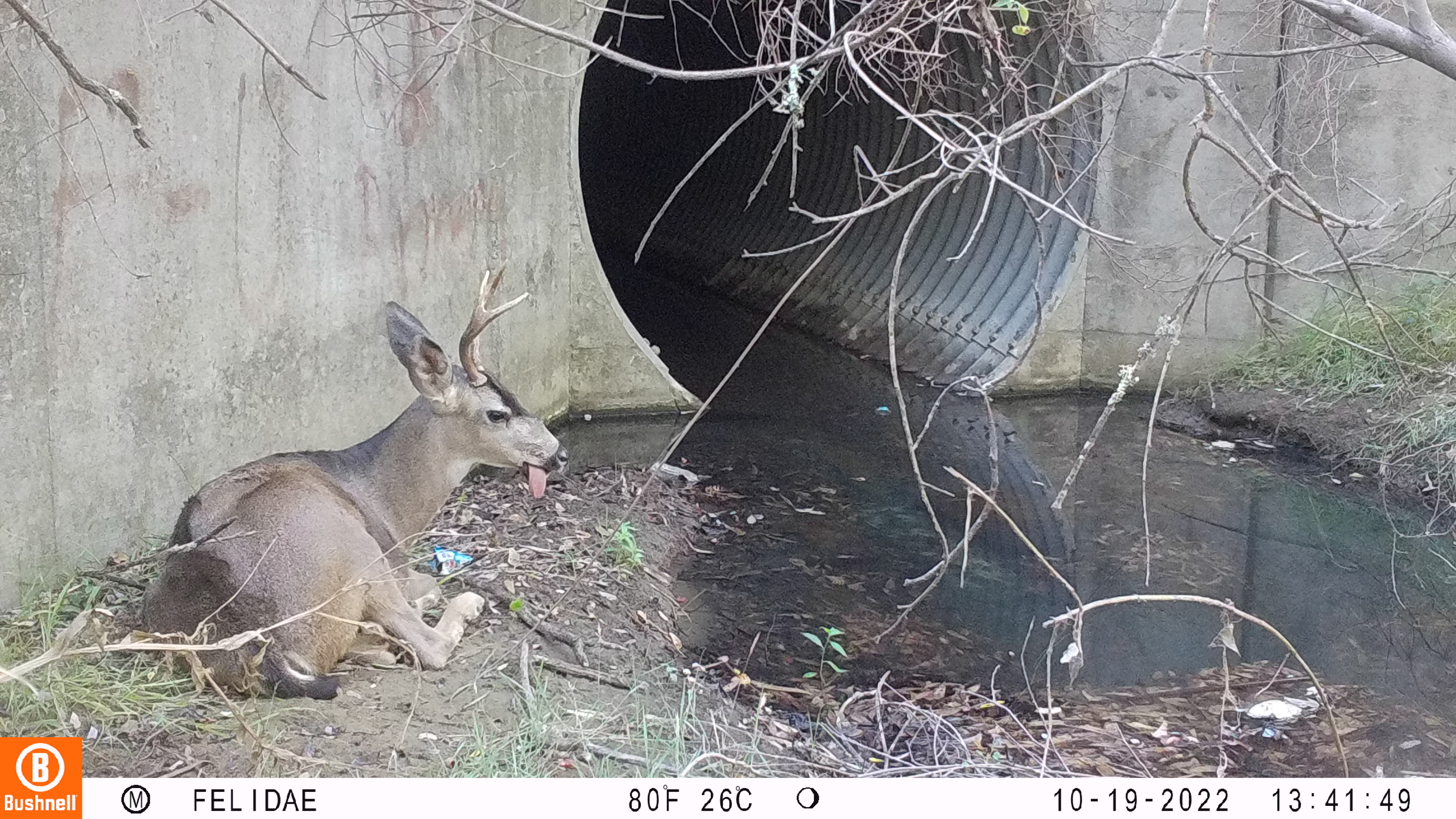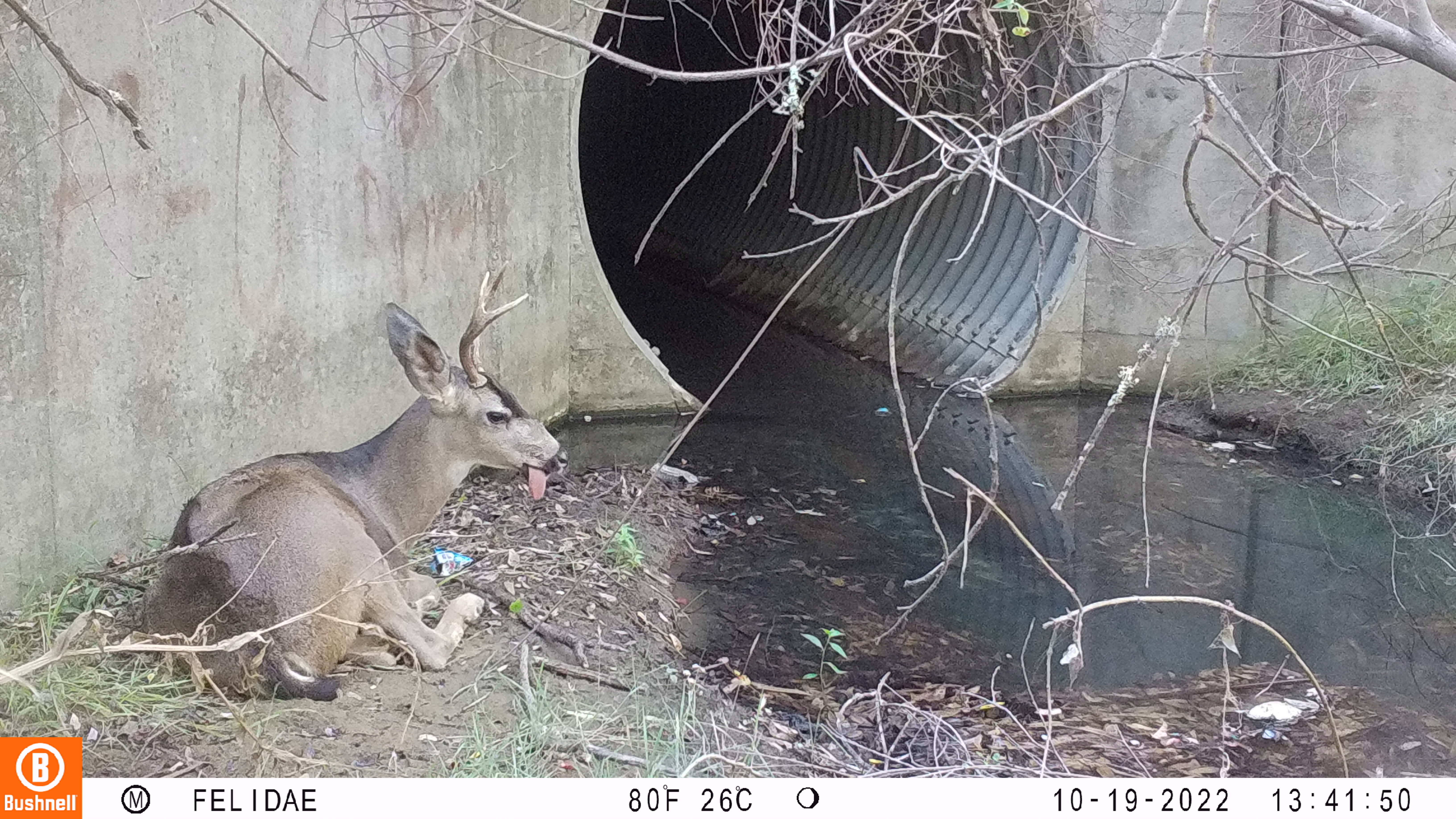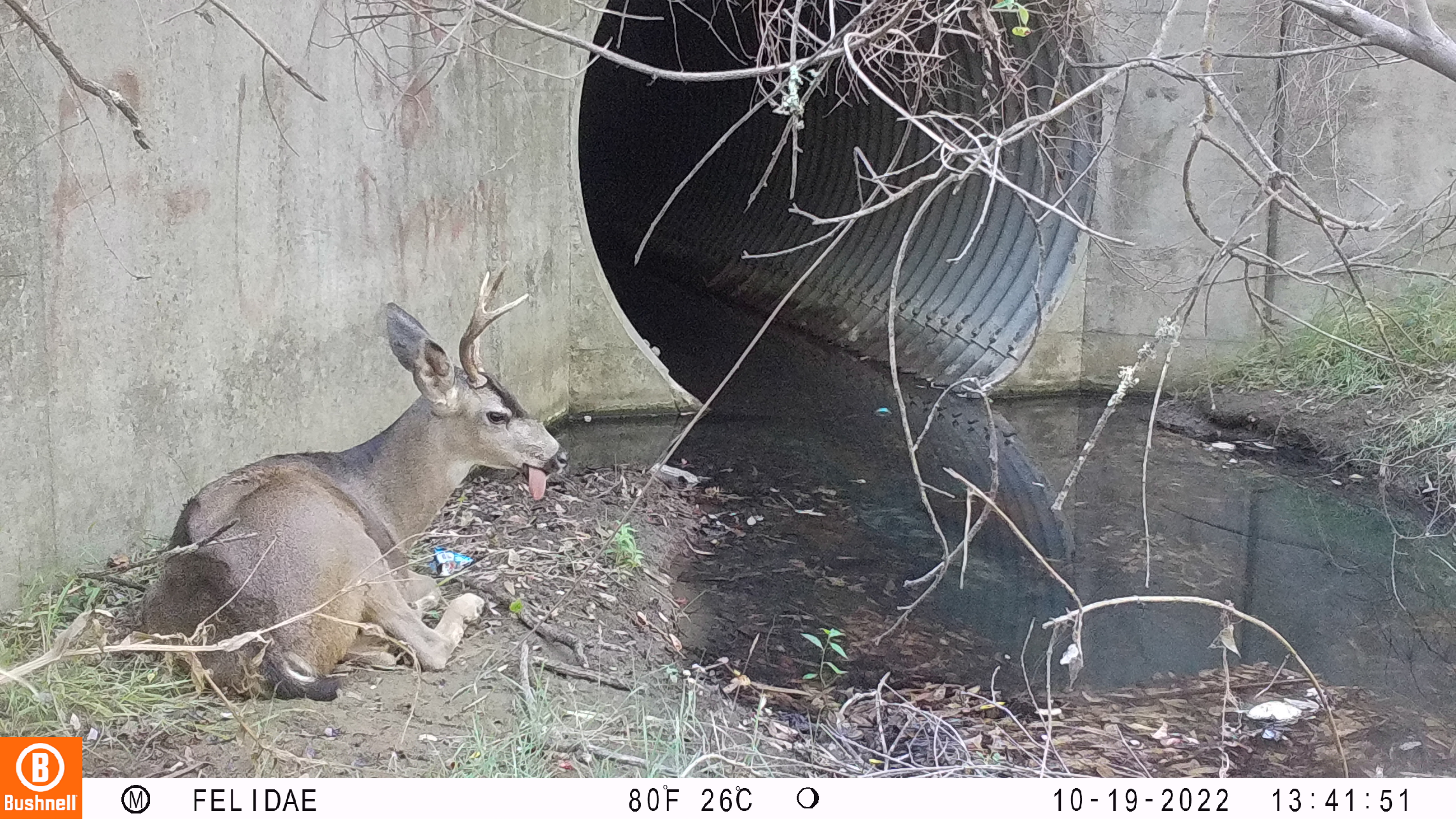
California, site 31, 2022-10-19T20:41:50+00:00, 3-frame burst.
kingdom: Animalia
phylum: Chordata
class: Mammalia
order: Artiodactyla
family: Cervidae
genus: Odocoileus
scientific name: Odocoileus hemionus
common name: mule deer